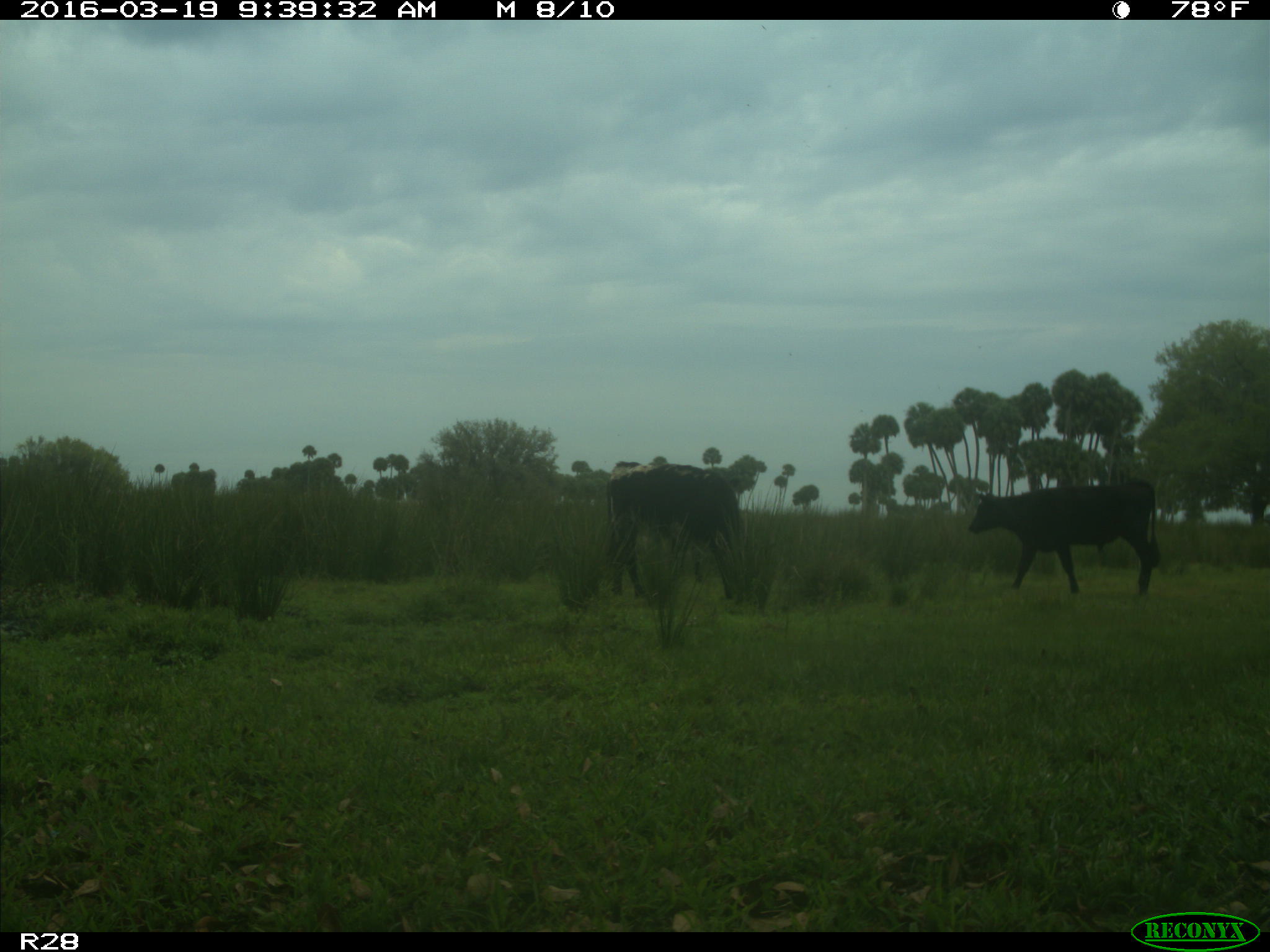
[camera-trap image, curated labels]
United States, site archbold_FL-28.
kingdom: Animalia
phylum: Chordata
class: Mammalia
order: Artiodactyla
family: Bovidae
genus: Bos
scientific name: Bos taurus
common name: domestic cow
Bos taurus (domestic cow).